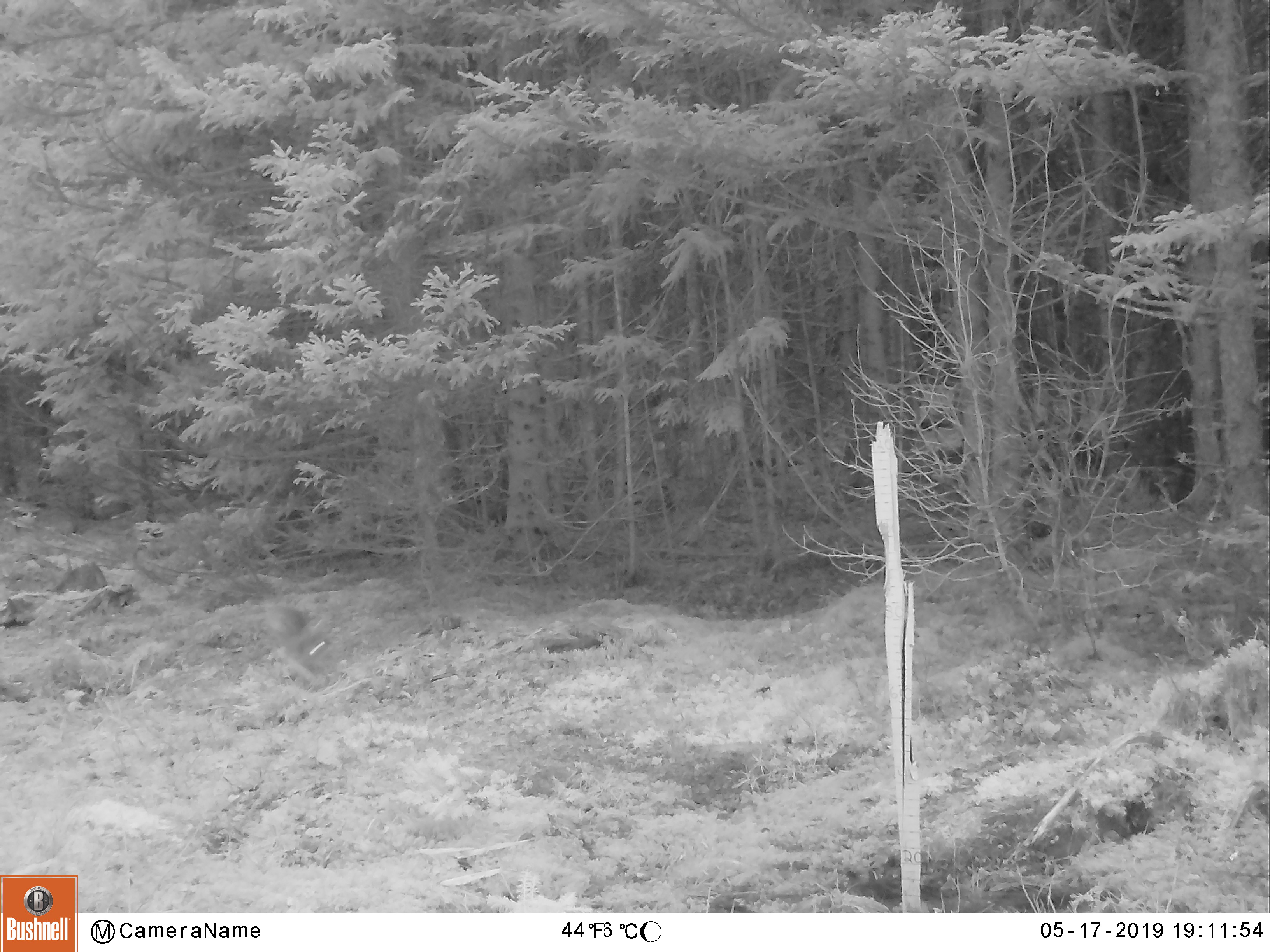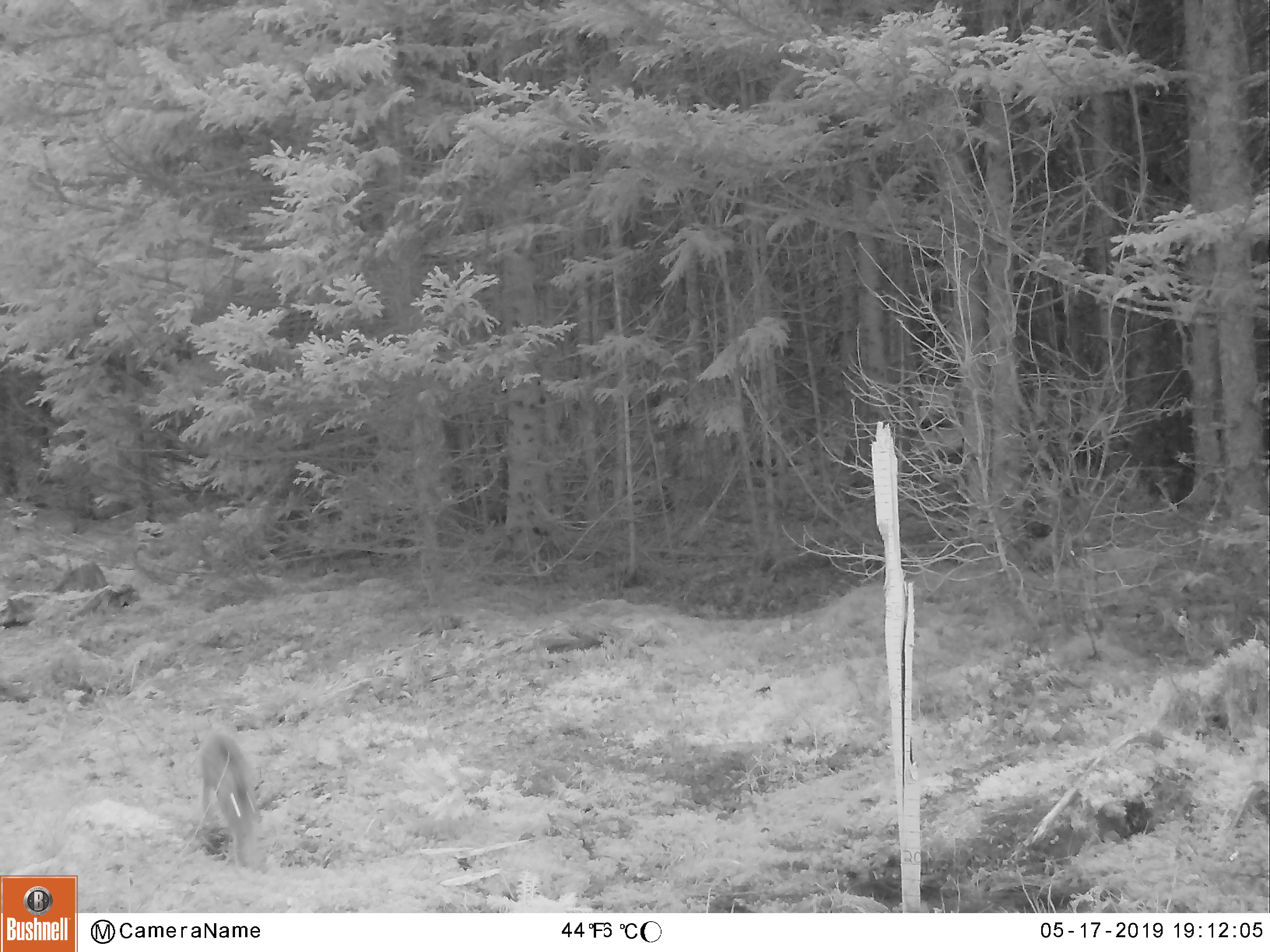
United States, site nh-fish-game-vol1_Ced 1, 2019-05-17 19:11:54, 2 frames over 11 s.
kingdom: Animalia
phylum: Chordata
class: Mammalia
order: Lagomorpha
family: Leporidae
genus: Lepus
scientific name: Lepus americanus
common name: snowshoe hare